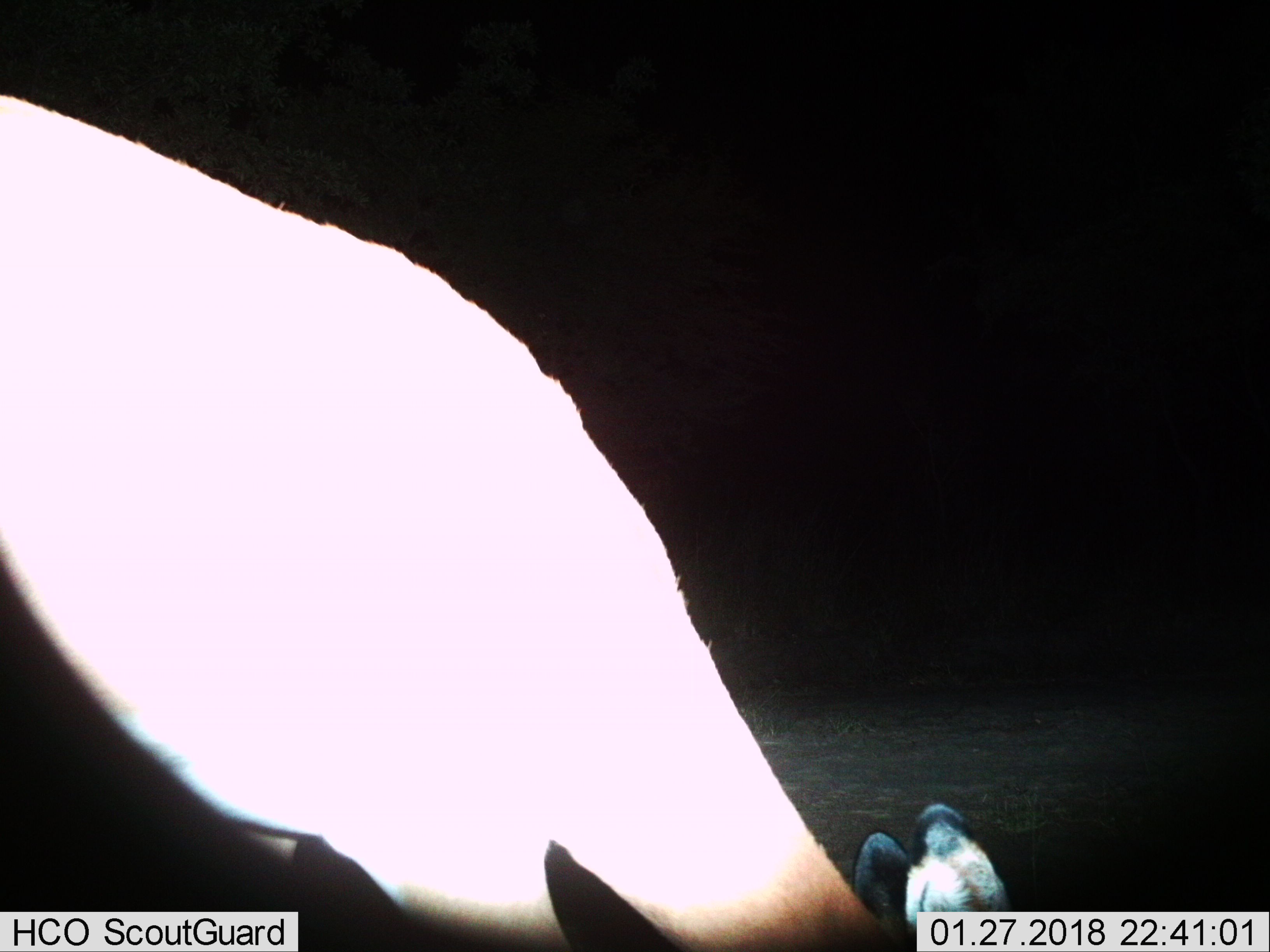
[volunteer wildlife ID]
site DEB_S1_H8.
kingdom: Animalia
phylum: Chordata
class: Mammalia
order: Artiodactyla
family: Bovidae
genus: Aepyceros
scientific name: Aepyceros melampus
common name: impala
Impala (Aepyceros melampus), count 1. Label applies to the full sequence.